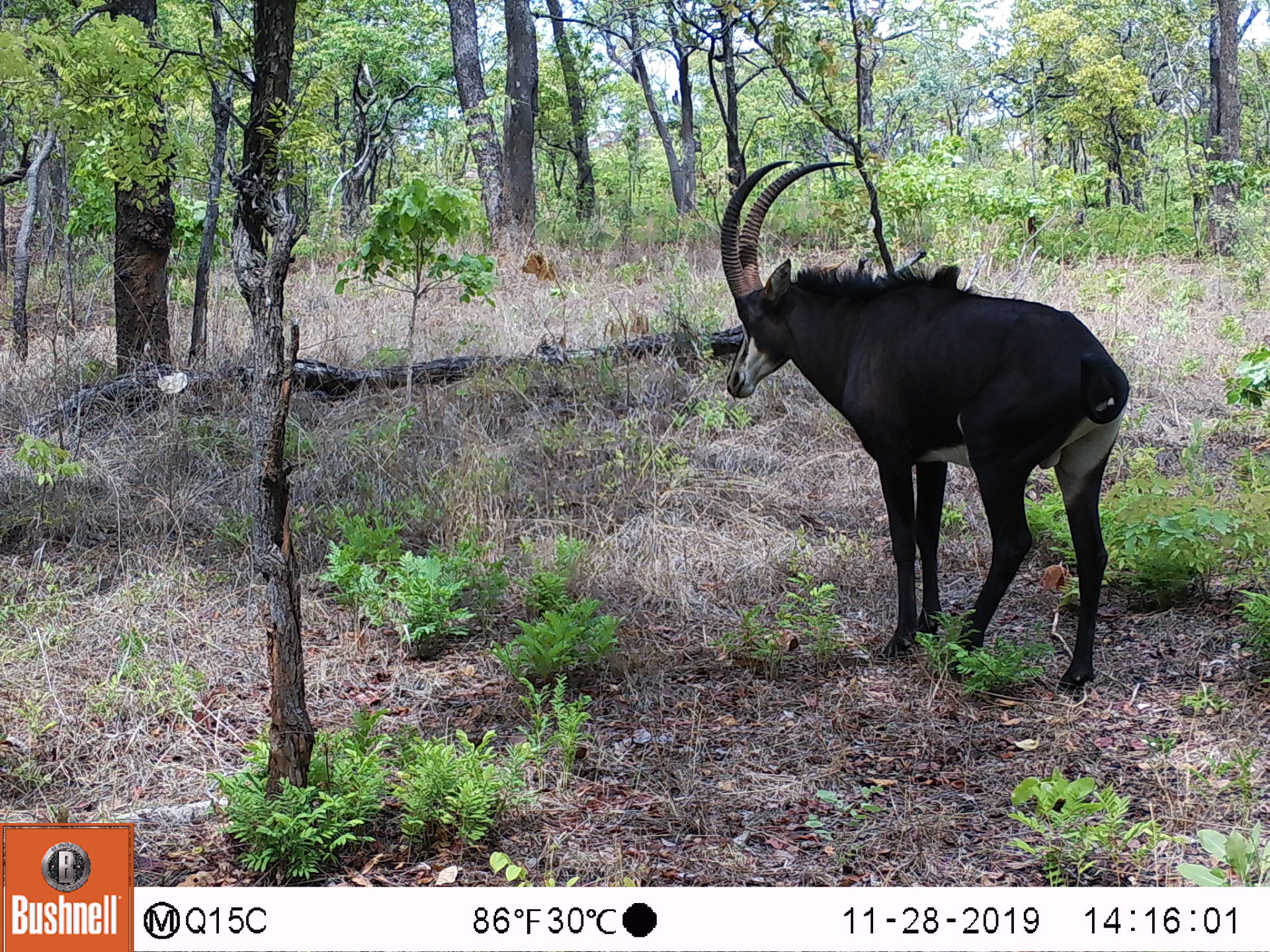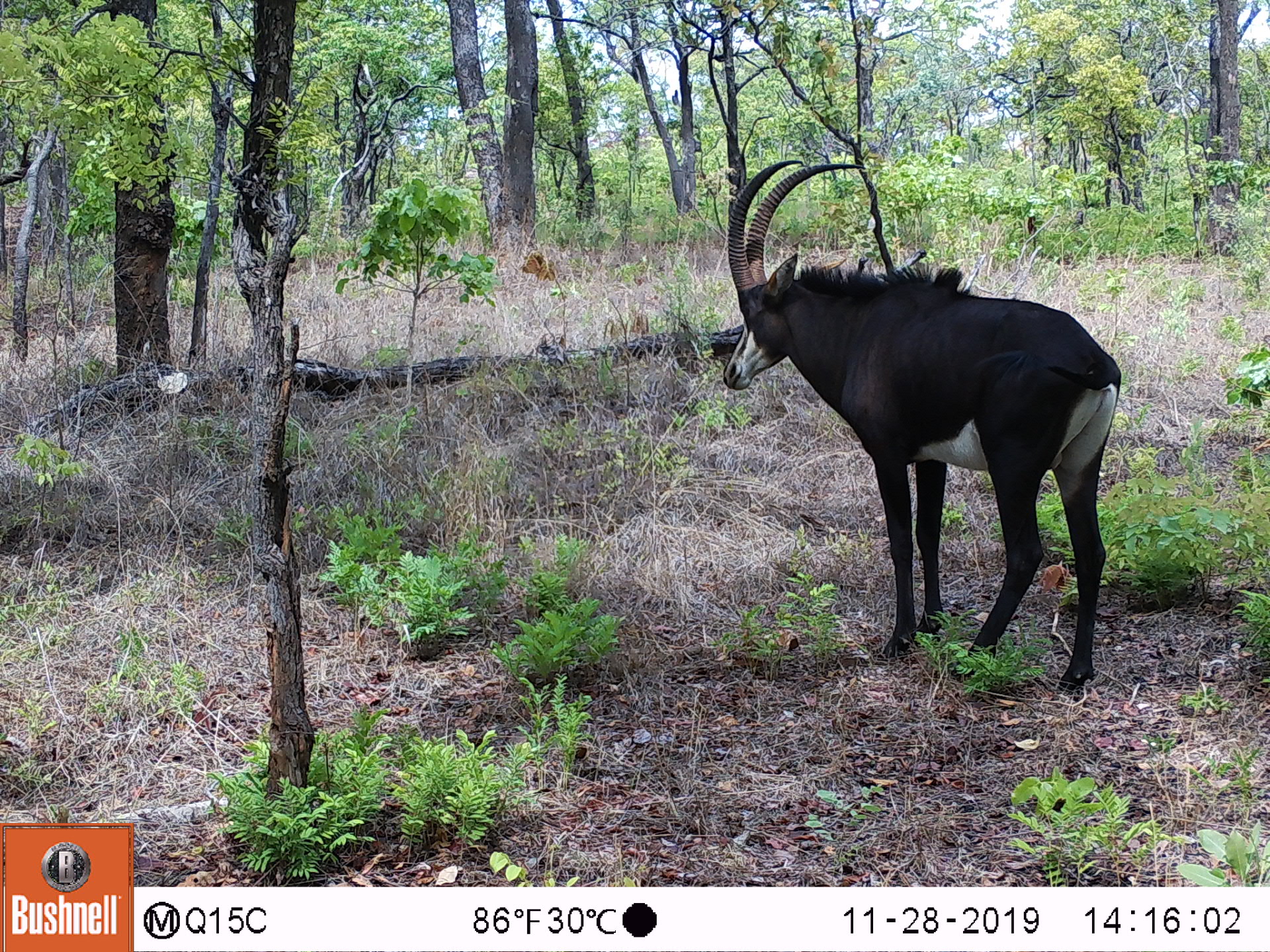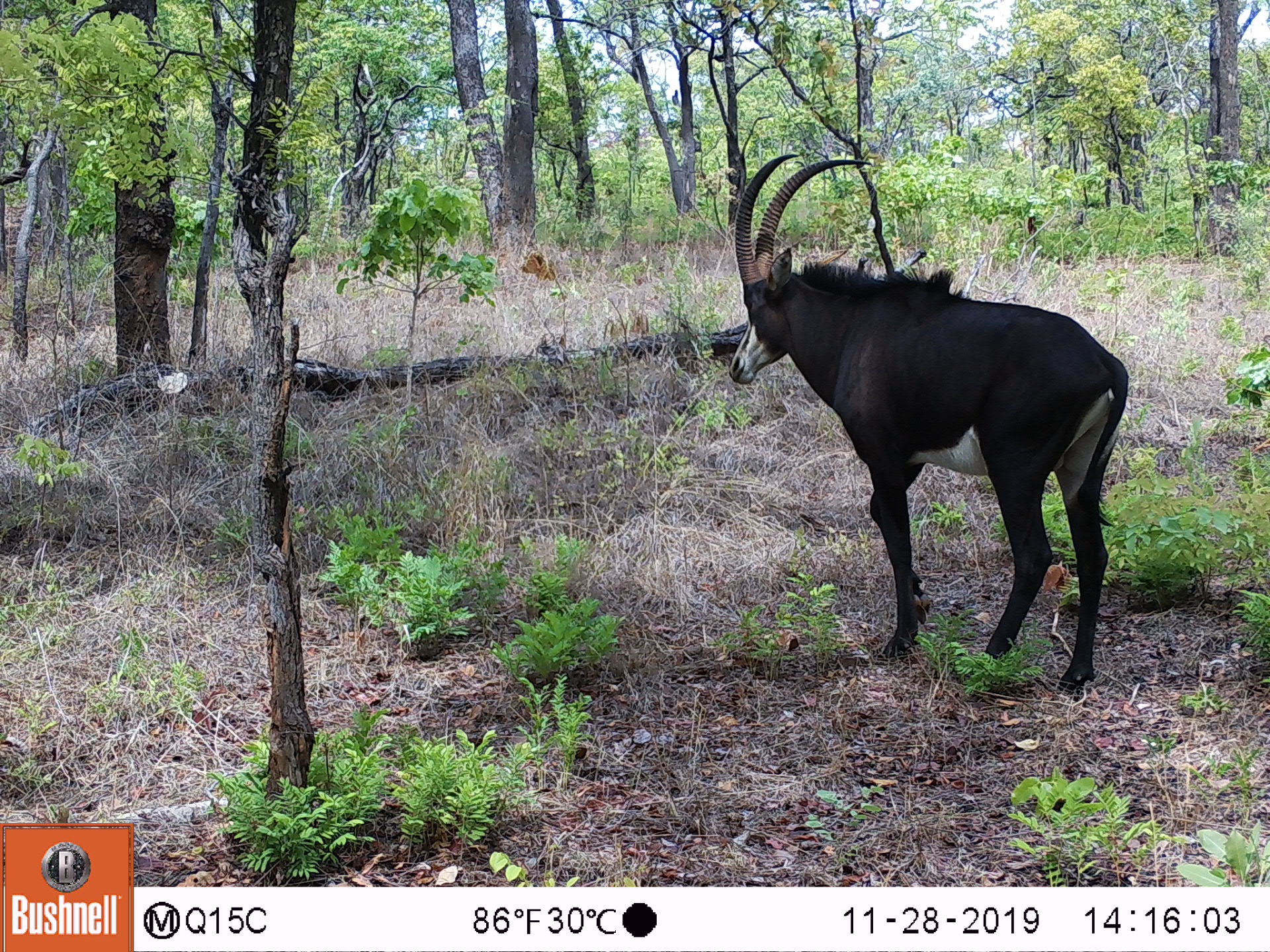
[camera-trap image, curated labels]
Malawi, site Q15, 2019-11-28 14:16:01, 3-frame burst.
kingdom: Animalia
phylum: Chordata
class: Mammalia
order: Artiodactyla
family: Bovidae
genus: Hippotragus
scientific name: Hippotragus niger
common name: sable antelope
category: sable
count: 1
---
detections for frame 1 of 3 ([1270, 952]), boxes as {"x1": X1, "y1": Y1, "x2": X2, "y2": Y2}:
sable: {"x1": 720, "y1": 146, "x2": 1123, "y2": 717}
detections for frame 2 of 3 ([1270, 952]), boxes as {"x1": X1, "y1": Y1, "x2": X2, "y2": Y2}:
sable: {"x1": 718, "y1": 157, "x2": 1128, "y2": 690}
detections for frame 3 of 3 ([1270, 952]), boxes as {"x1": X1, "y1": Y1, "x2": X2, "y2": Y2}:
sable: {"x1": 722, "y1": 150, "x2": 1136, "y2": 690}